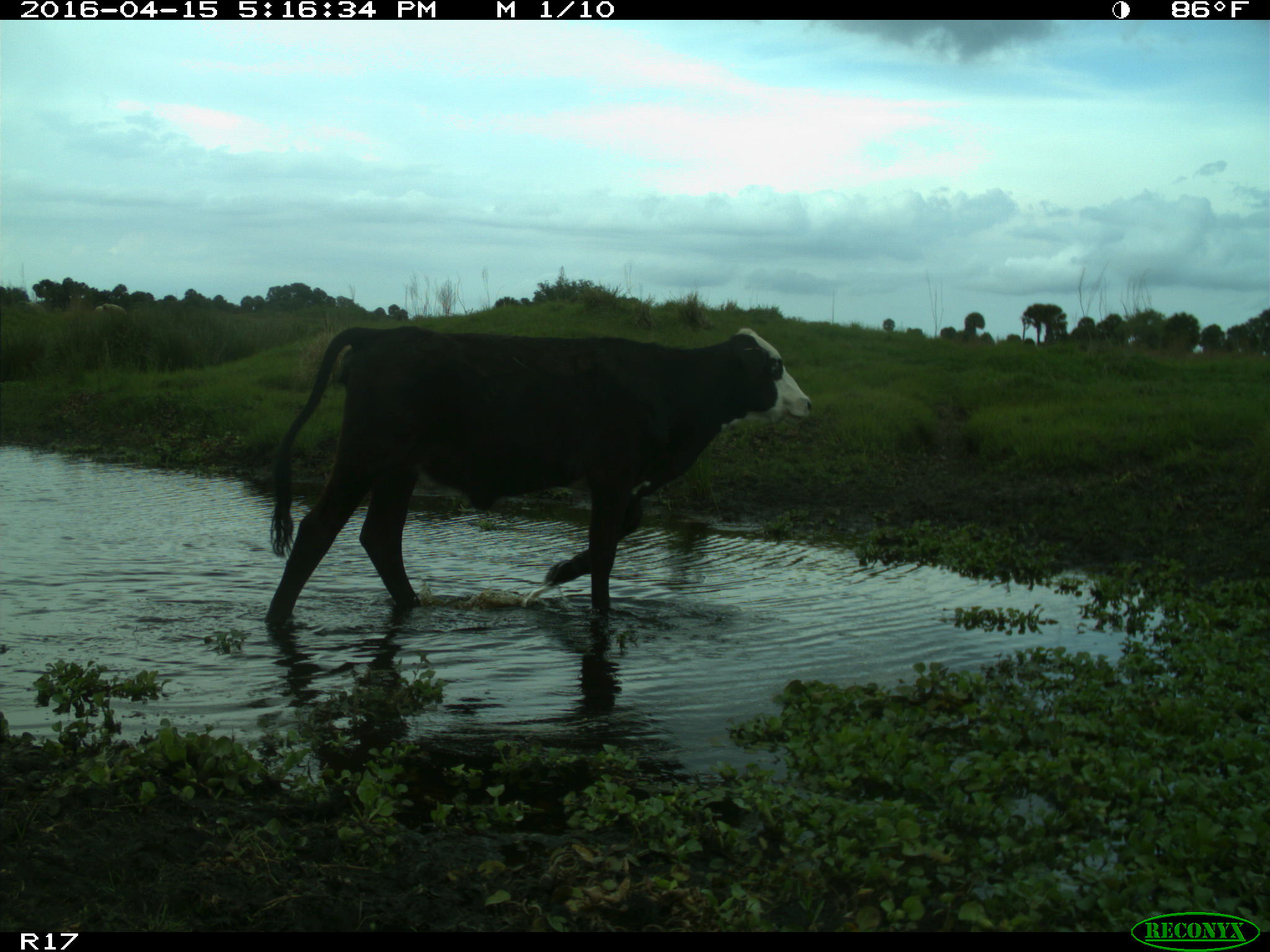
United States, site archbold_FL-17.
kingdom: Animalia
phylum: Chordata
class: Mammalia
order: Artiodactyla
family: Bovidae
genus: Bos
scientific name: Bos taurus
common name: domestic cow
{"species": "Bos taurus (domestic cow)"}